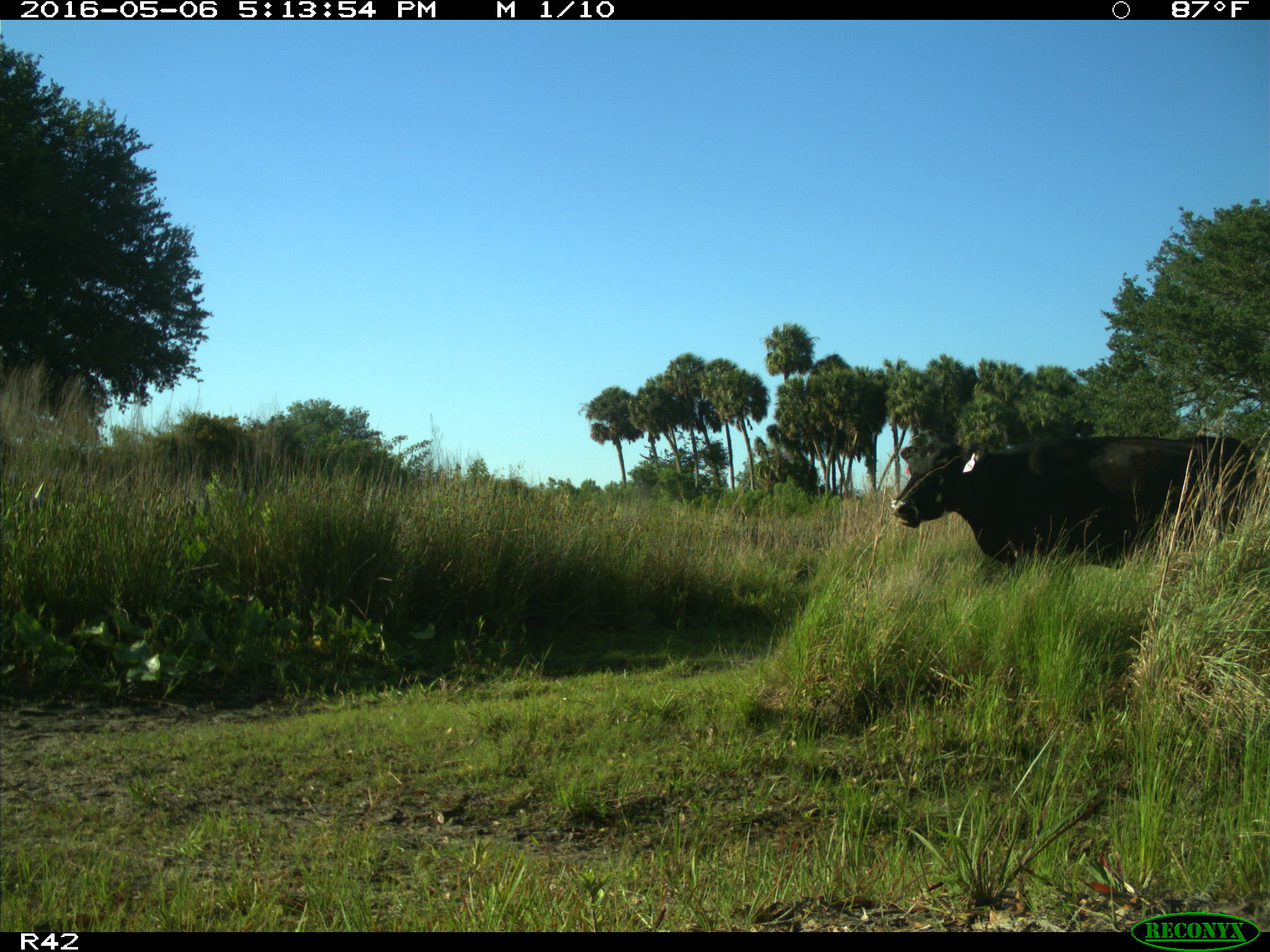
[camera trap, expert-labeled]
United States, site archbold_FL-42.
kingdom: Animalia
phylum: Chordata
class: Mammalia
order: Artiodactyla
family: Bovidae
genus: Bos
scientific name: Bos taurus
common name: domestic cow